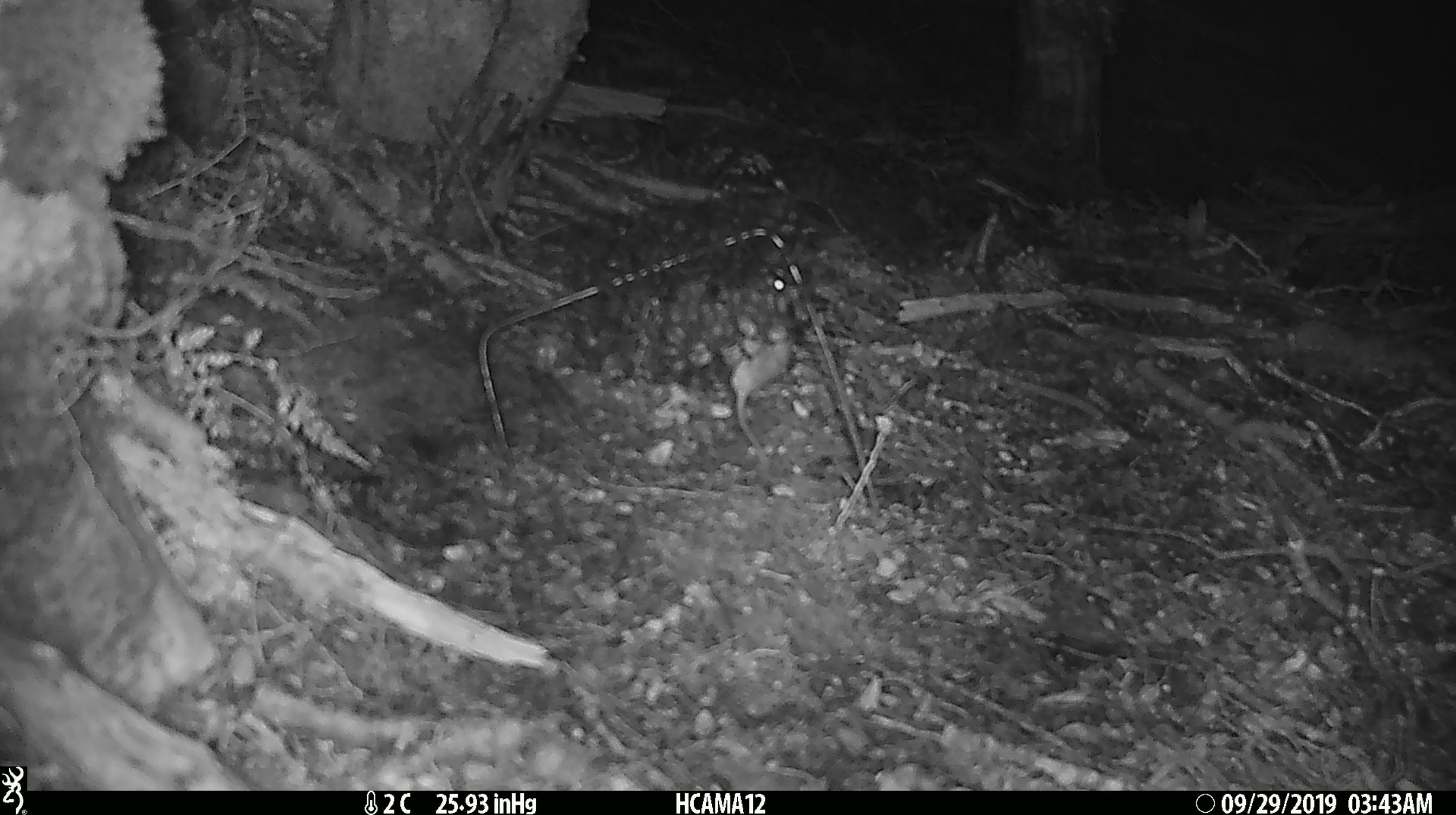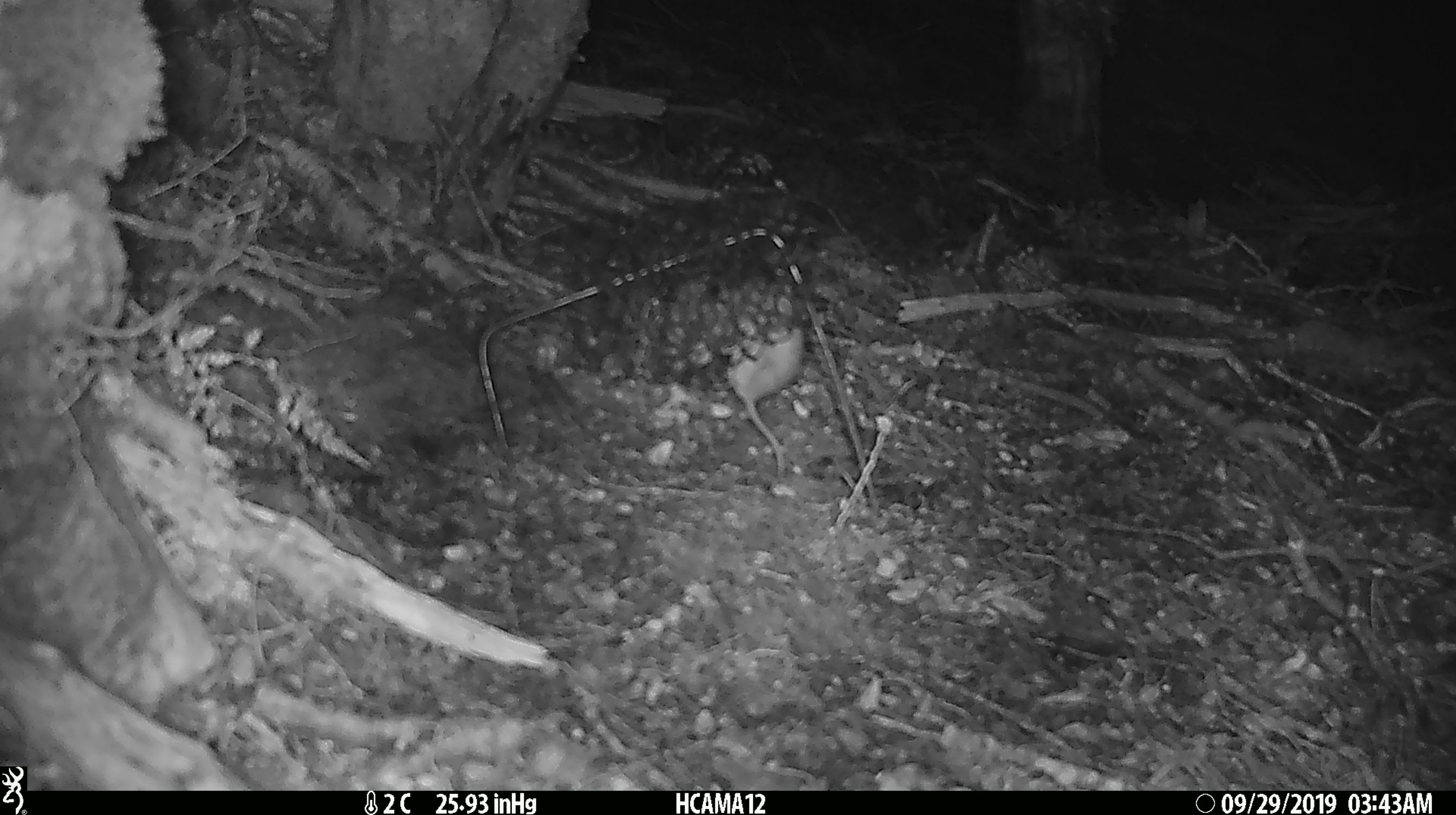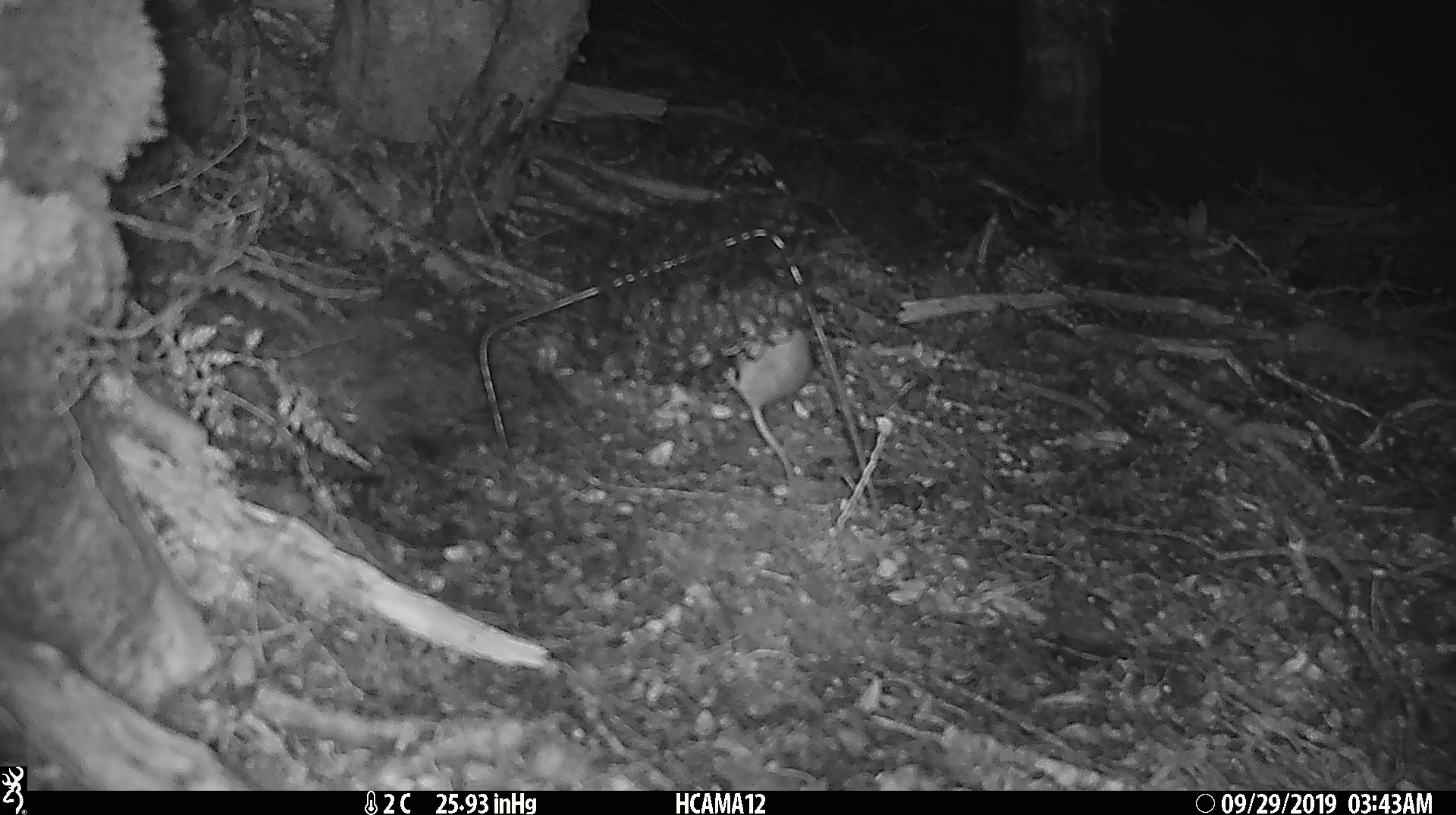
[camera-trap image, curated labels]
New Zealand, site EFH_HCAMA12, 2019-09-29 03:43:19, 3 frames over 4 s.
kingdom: Animalia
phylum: Chordata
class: Mammalia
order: Rodentia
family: Muridae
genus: Mus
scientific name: Mus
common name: mouse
Mouse (Mus).